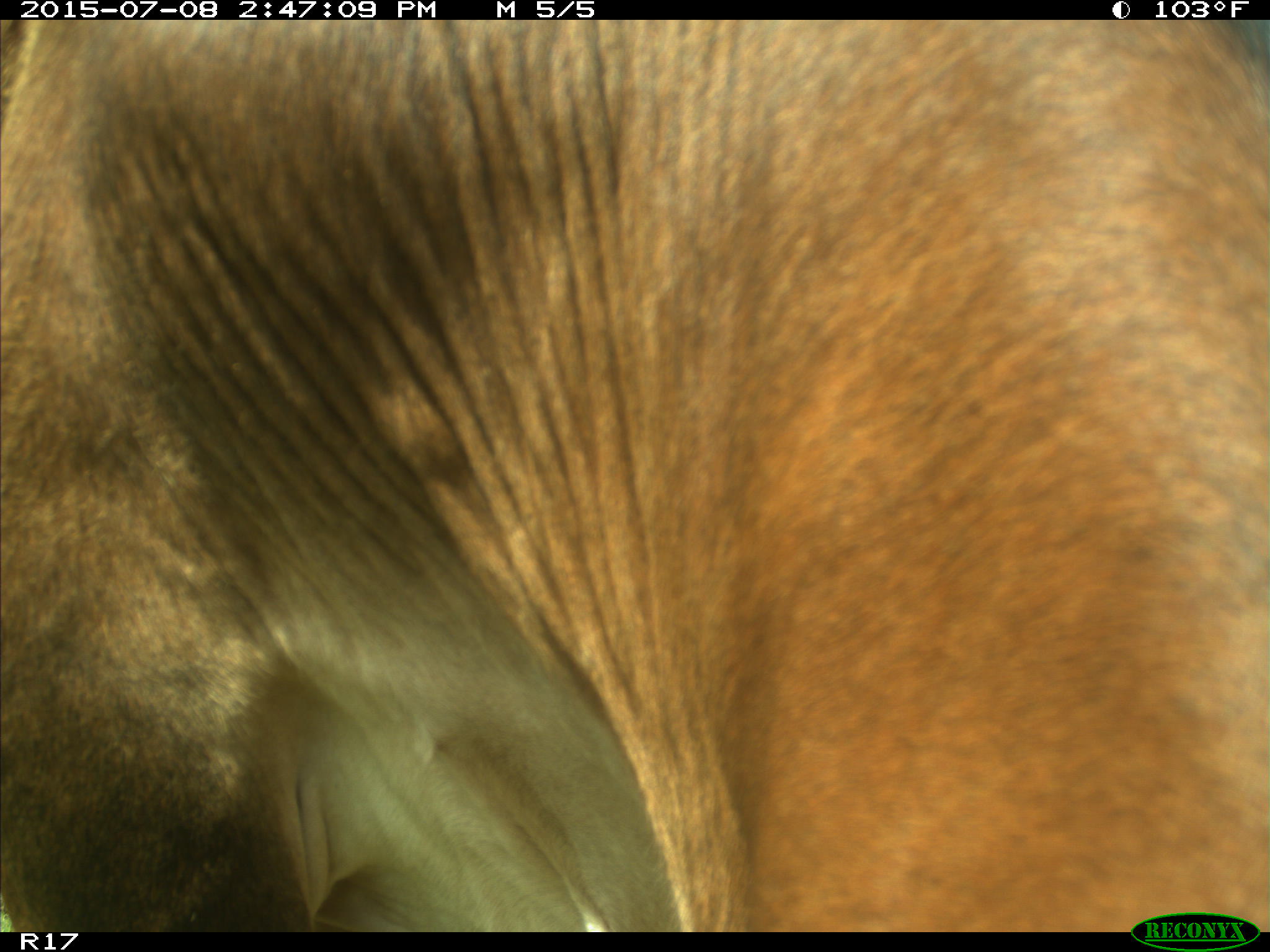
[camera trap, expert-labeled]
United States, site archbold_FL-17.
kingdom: Animalia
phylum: Chordata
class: Mammalia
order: Artiodactyla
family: Bovidae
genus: Bos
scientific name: Bos taurus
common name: domestic cow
Bos taurus (domestic cow).